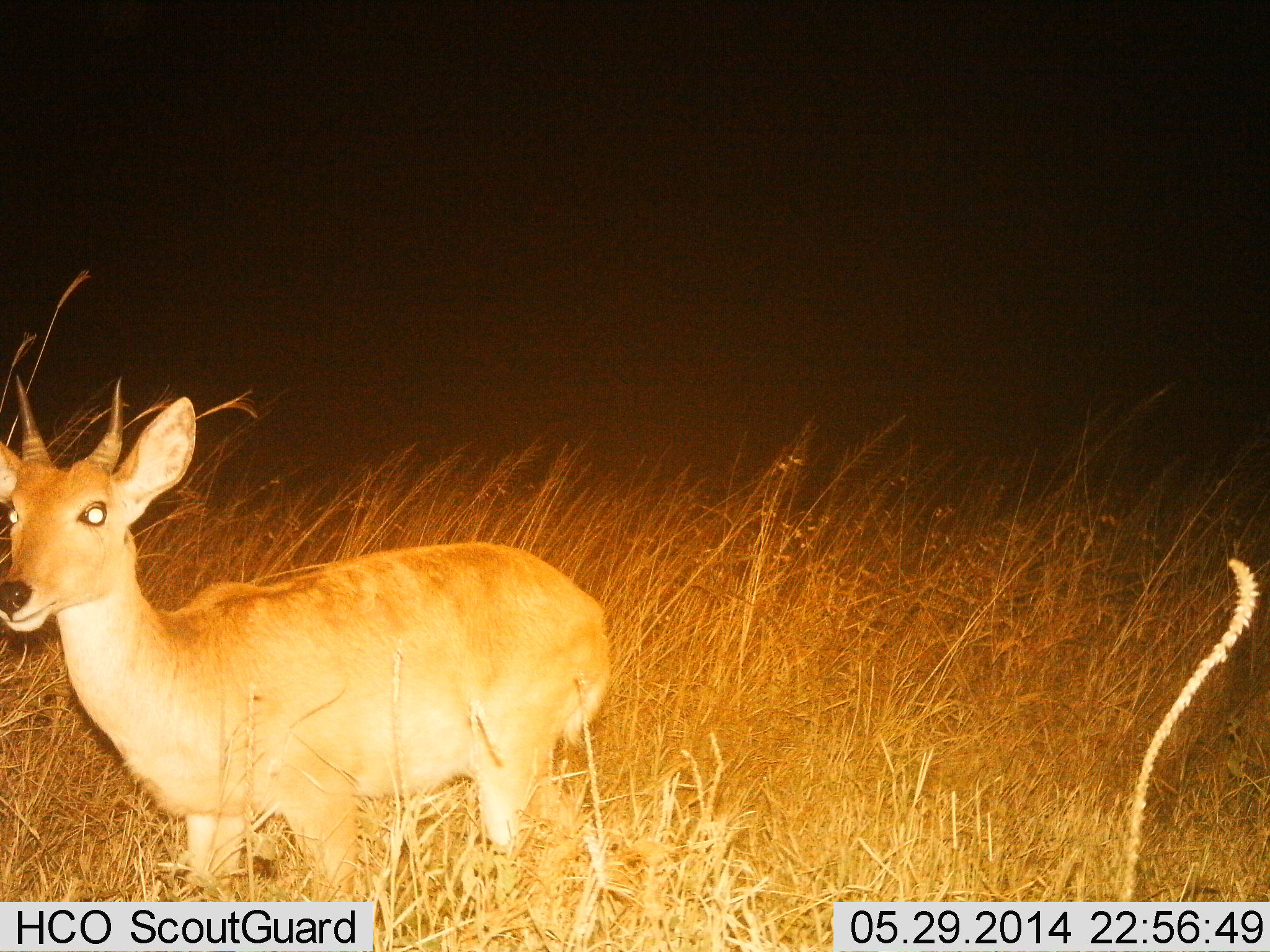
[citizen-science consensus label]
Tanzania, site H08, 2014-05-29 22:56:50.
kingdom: Animalia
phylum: Chordata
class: Mammalia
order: Artiodactyla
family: Bovidae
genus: Redunca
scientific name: Redunca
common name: reedbuck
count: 1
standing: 100%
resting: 0%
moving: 0%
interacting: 0%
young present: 0%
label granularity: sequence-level